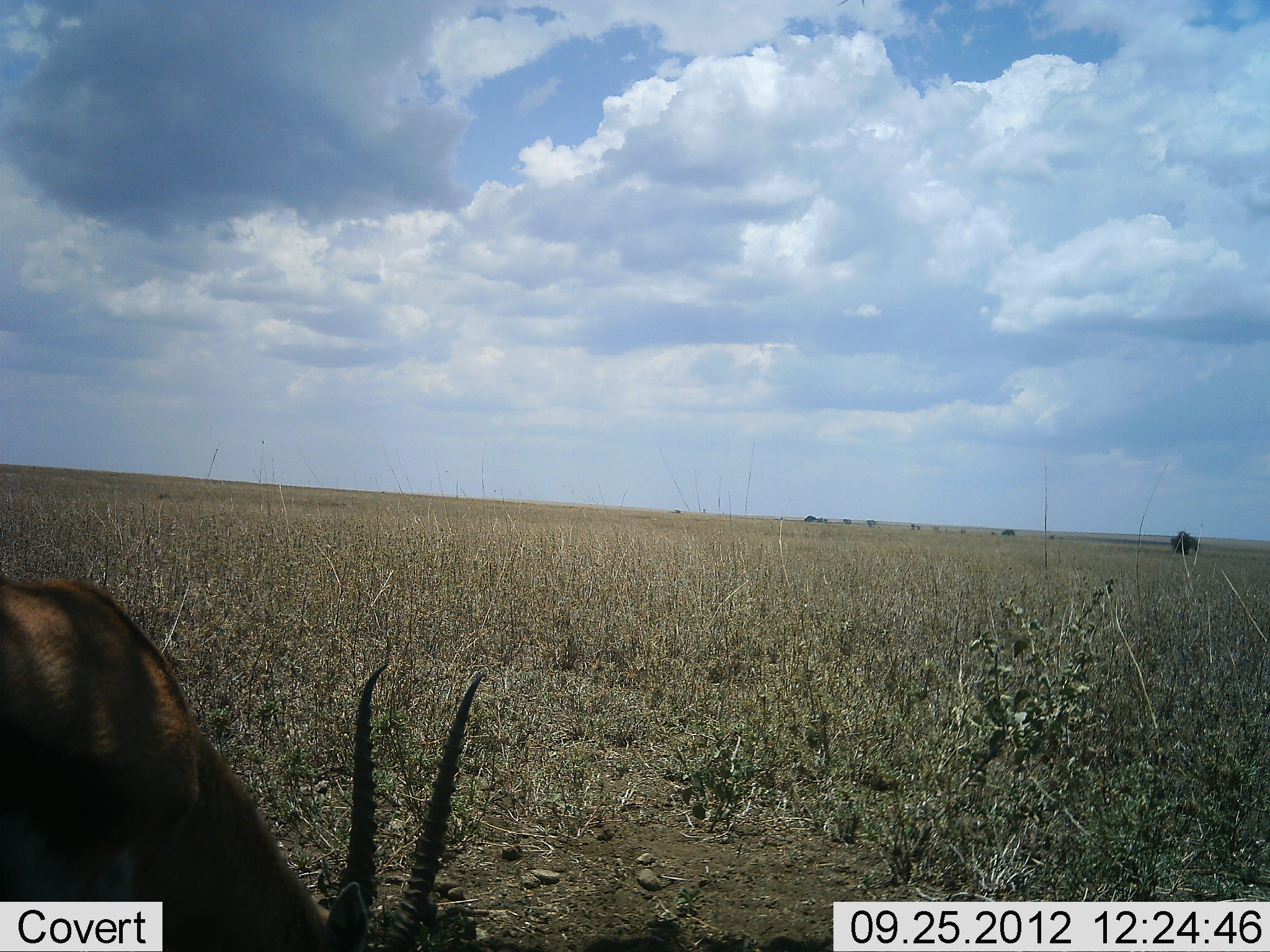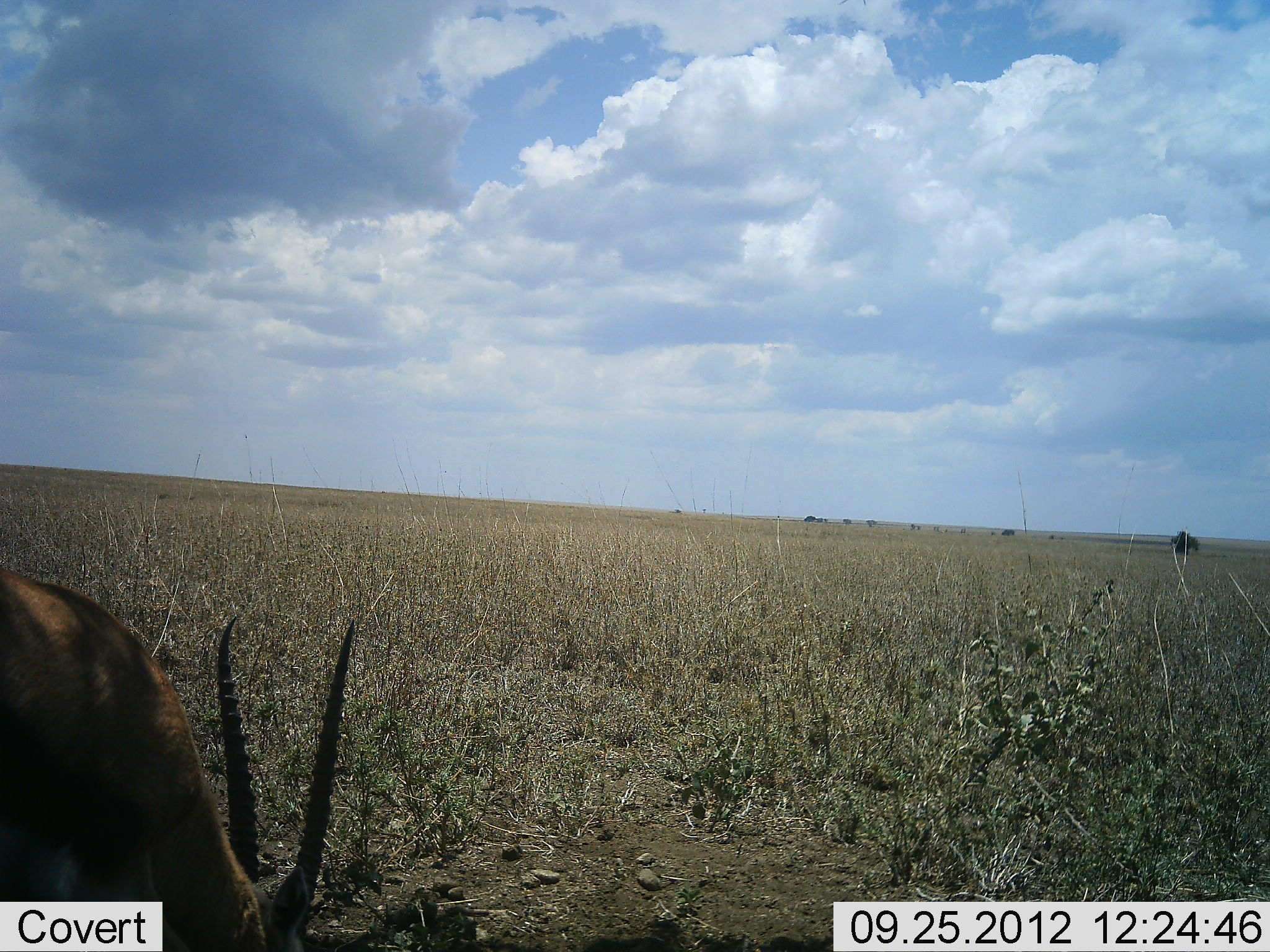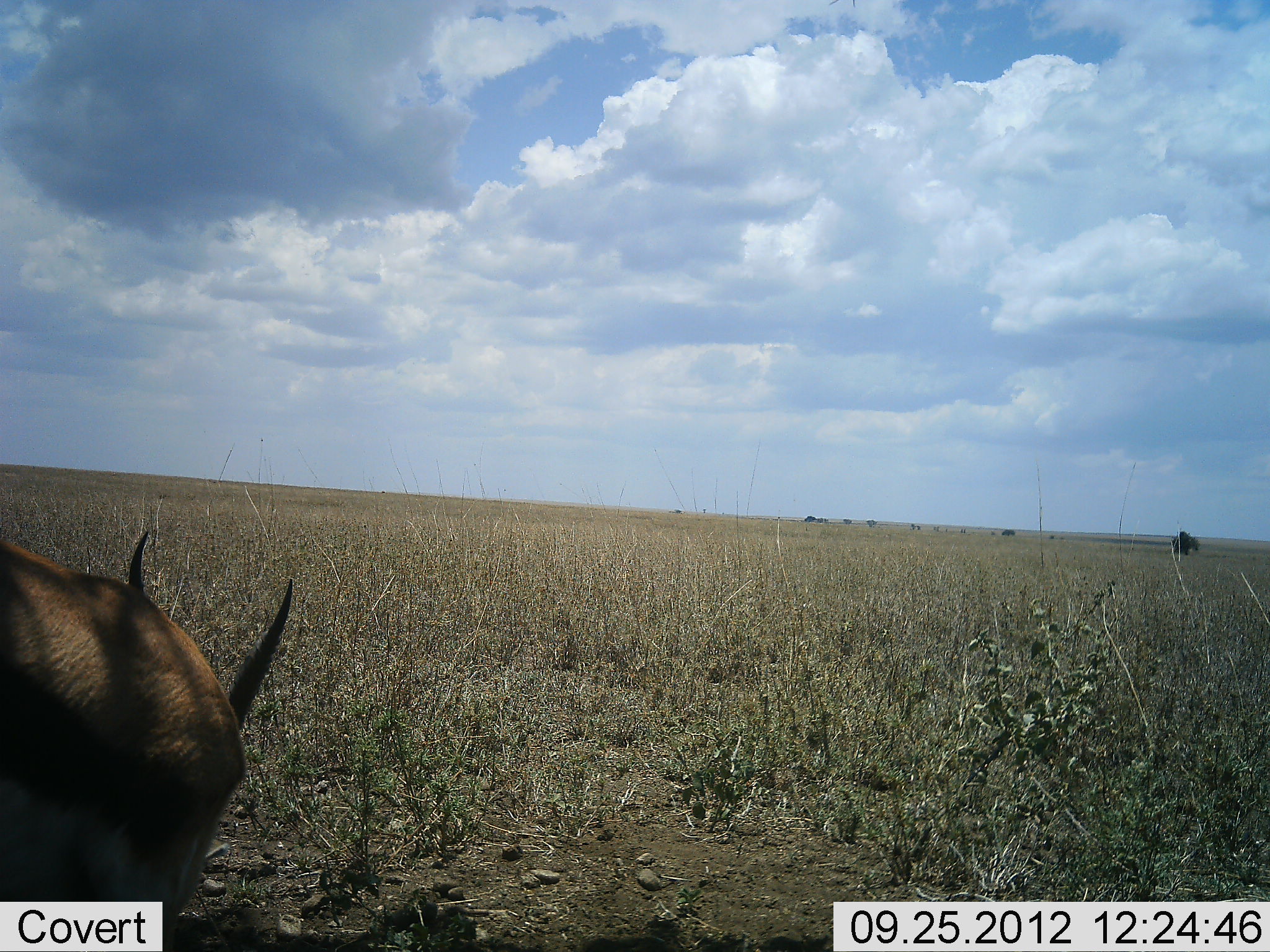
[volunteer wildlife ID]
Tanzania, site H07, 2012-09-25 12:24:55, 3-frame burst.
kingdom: Animalia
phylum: Chordata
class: Mammalia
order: Artiodactyla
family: Bovidae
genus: Eudorcas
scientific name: Eudorcas thomsonii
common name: thomson's gazelle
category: gazellethomsons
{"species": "gazellethomsons (thomson's gazelle) (Eudorcas thomsonii)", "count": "1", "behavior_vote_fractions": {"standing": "20%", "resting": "0%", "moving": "0%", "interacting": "0%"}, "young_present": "0%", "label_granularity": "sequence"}